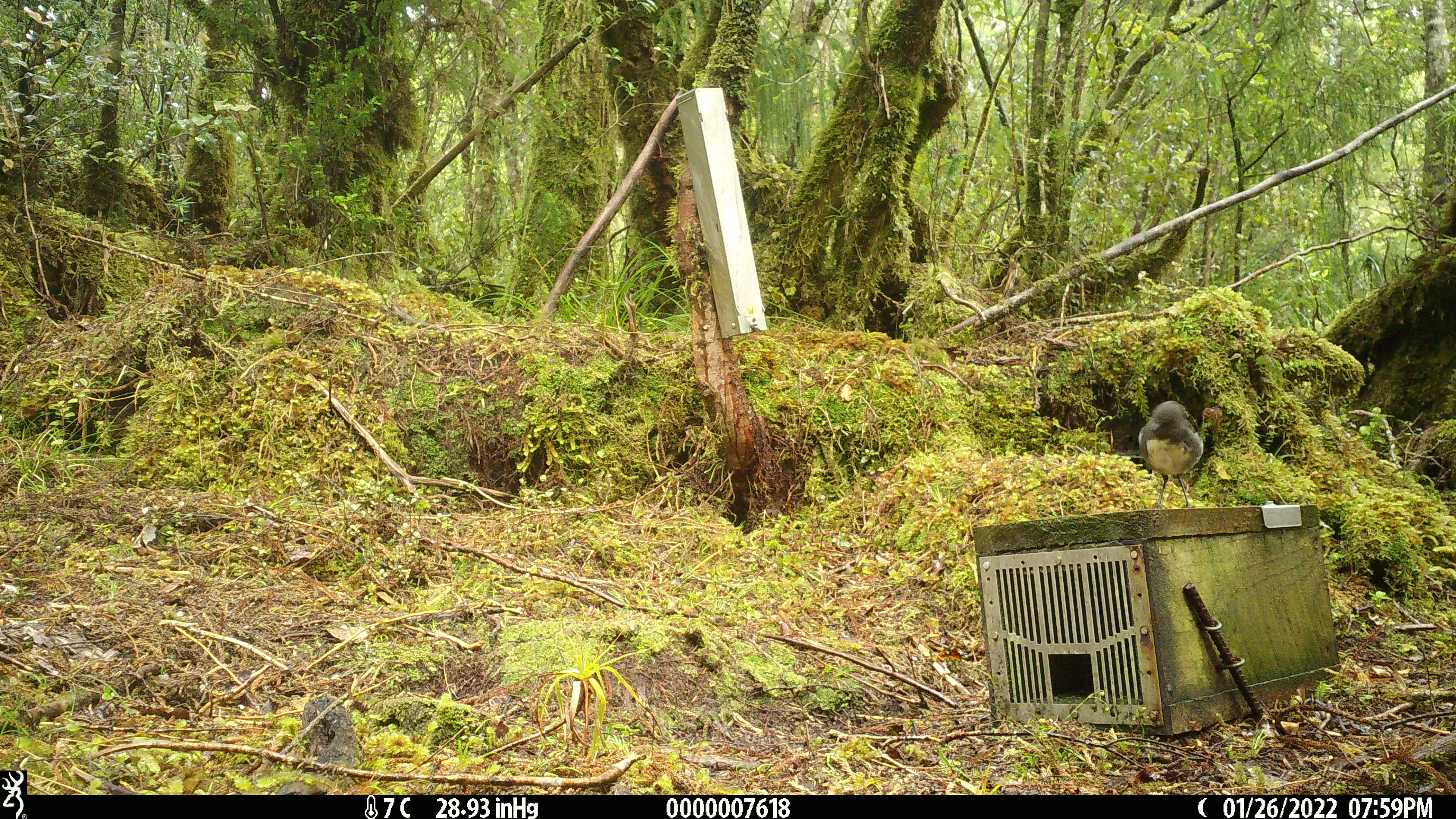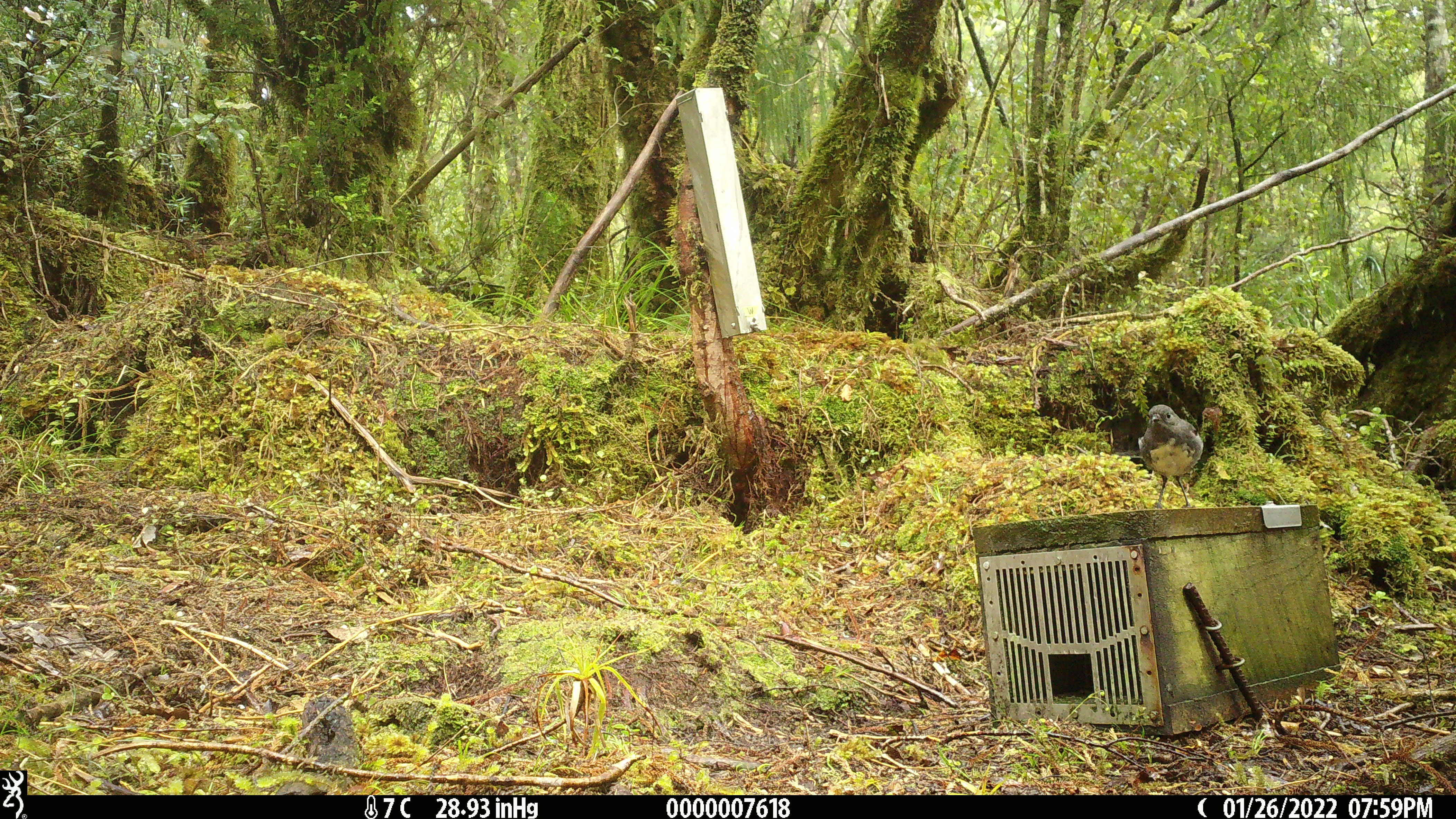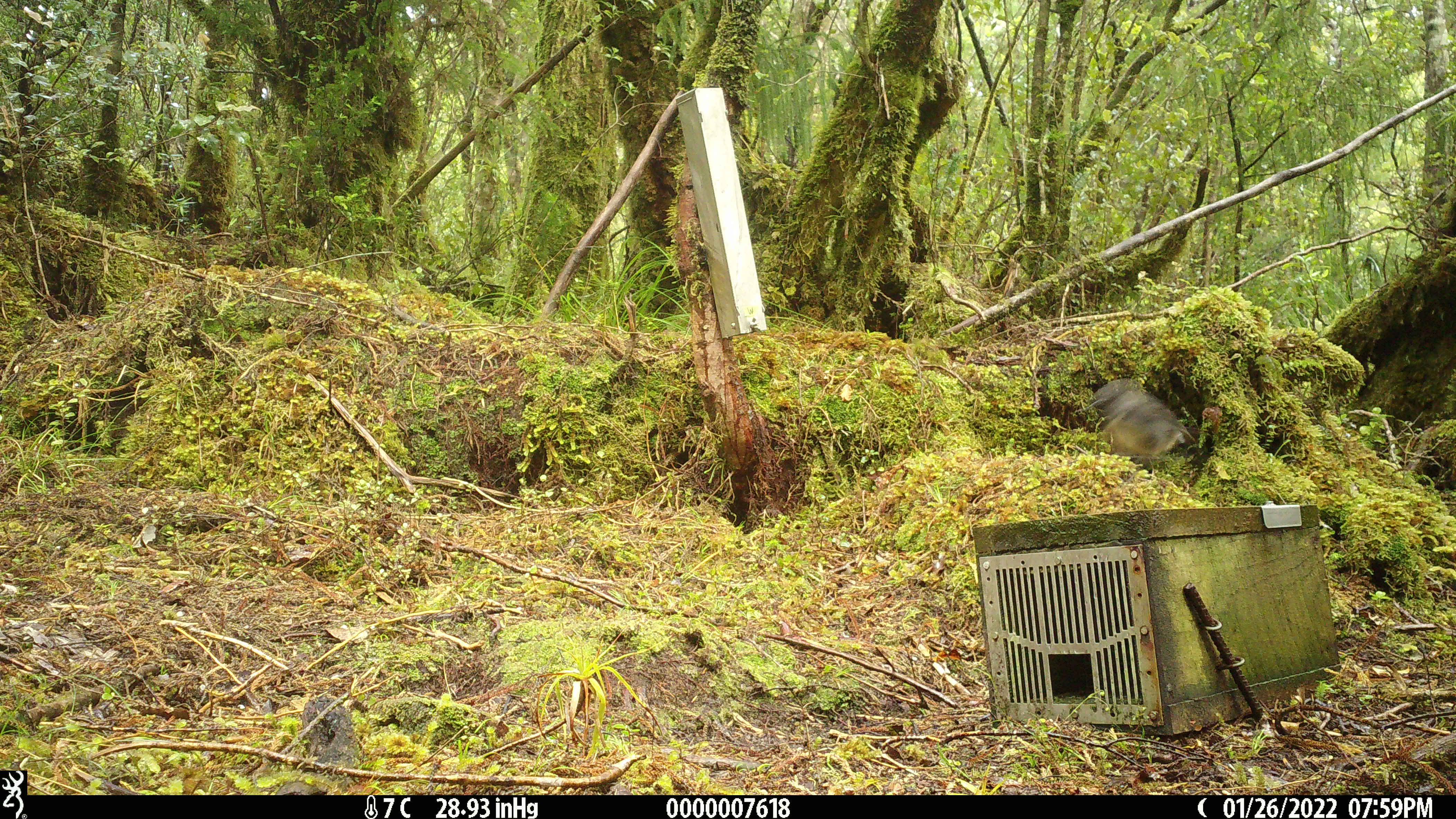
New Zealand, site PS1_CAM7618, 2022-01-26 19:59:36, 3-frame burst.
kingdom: Animalia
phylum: Chordata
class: Aves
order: Passeriformes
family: Petroicidae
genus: Petroica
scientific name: Petroica australis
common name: new zealand robin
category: robin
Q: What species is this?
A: Robin (new zealand robin) (Petroica australis).